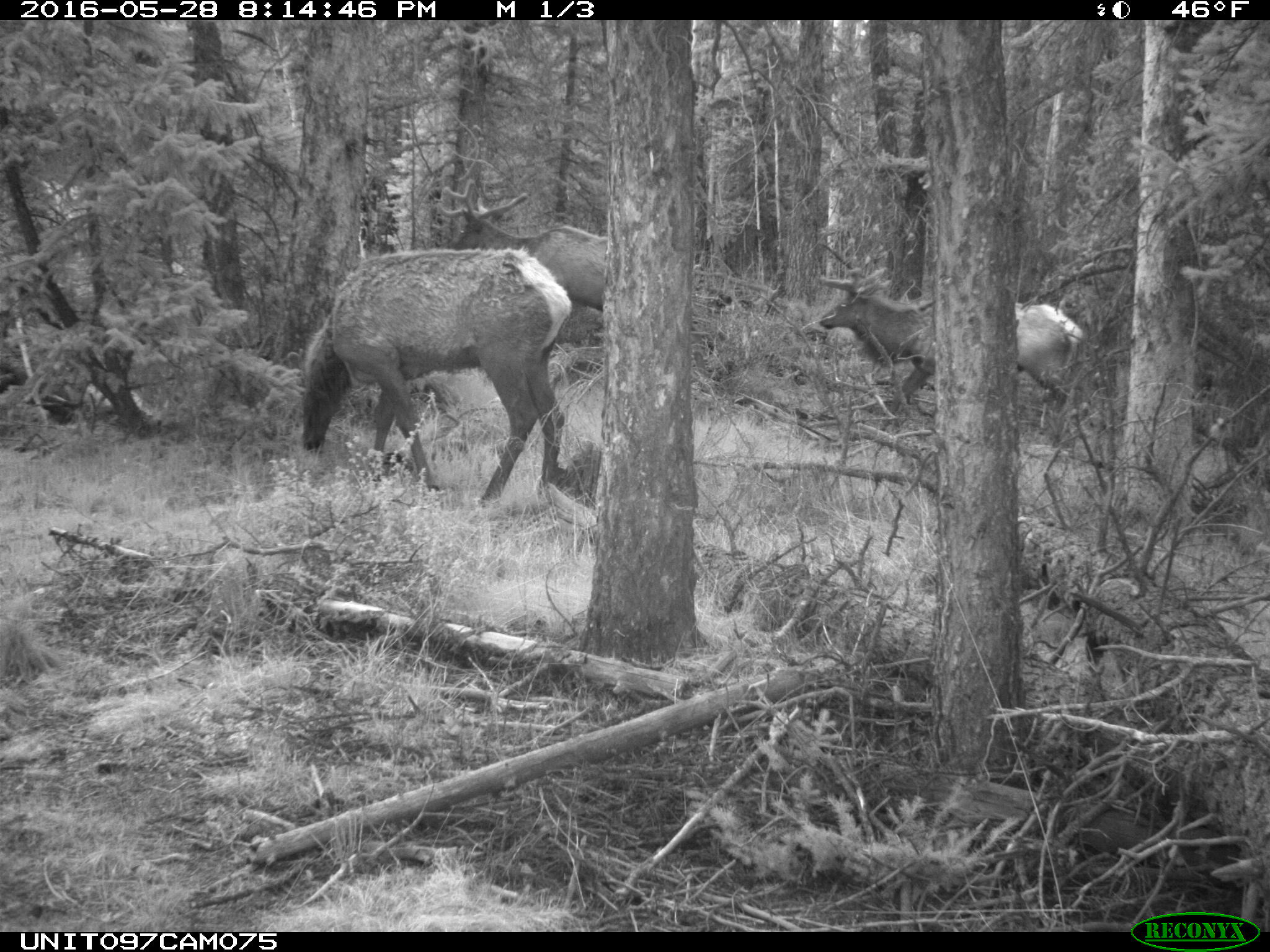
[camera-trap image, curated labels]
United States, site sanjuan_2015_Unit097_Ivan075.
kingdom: Animalia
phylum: Chordata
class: Mammalia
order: Artiodactyla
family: Cervidae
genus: Cervus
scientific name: Cervus elaphus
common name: red deer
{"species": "Cervus elaphus (red deer)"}